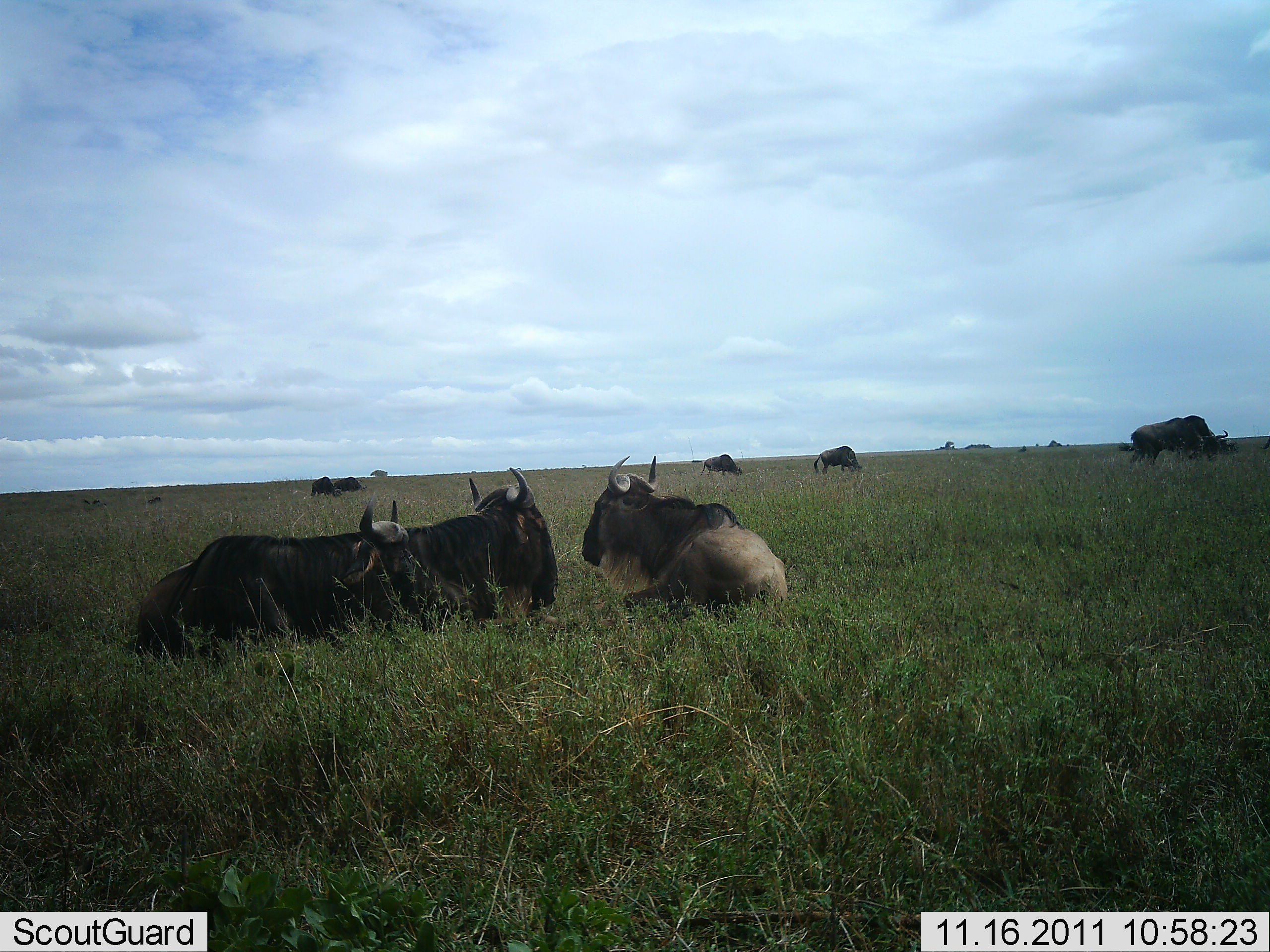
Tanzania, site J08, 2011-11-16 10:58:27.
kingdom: Animalia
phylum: Chordata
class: Mammalia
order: Artiodactyla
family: Bovidae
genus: Connochaetes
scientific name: Connochaetes taurinus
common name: blue wildebeest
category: wildebeest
Wildebeest (blue wildebeest) (Connochaetes taurinus), count 8. Behavior (volunteer vote fractions): standing 38%, resting 100%, moving 0%, interacting 8%. Young present (vote fraction): 8%. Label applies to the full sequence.